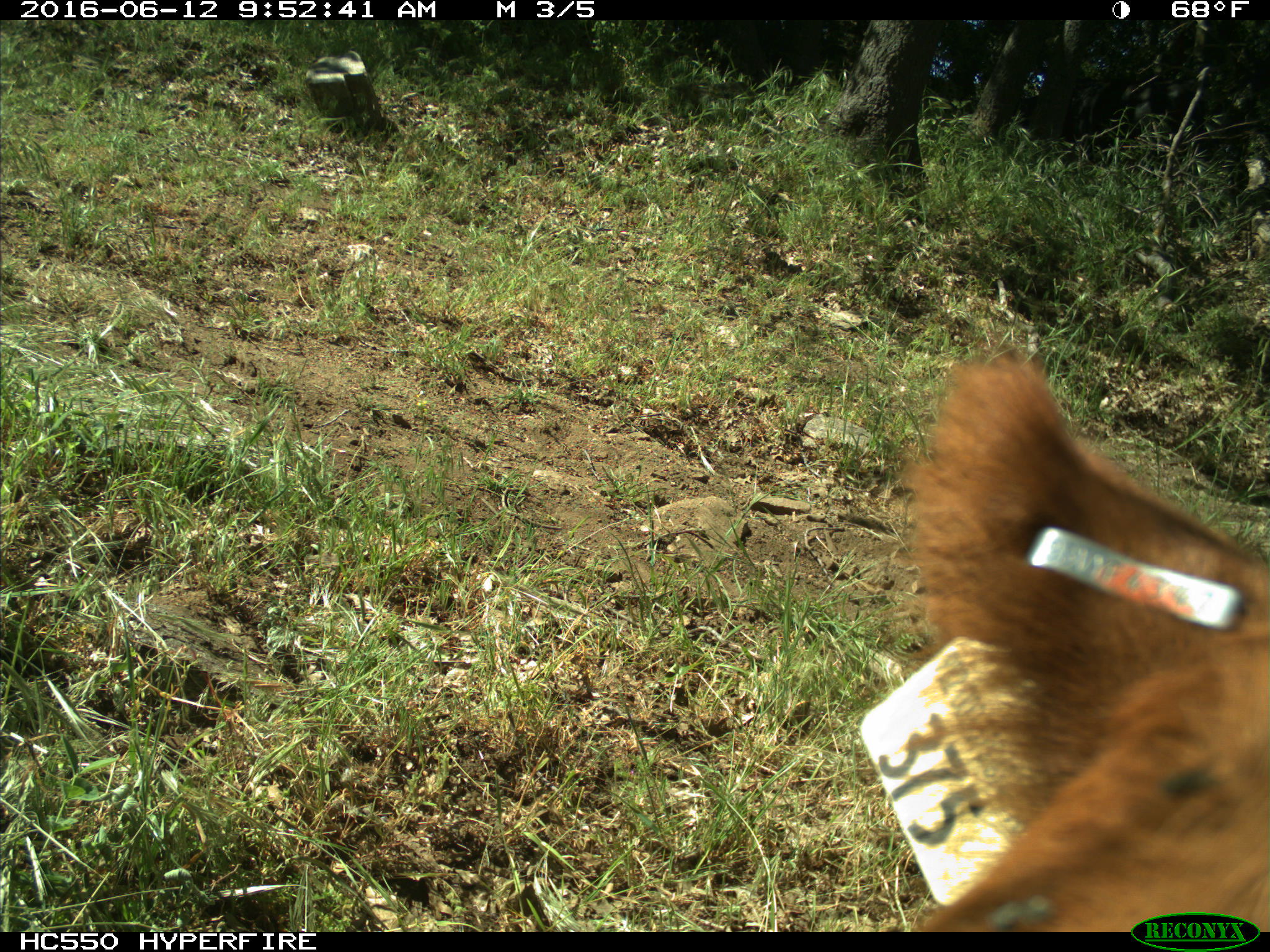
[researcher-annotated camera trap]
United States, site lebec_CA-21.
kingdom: Animalia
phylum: Chordata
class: Mammalia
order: Artiodactyla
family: Bovidae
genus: Bos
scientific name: Bos taurus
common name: domestic cow